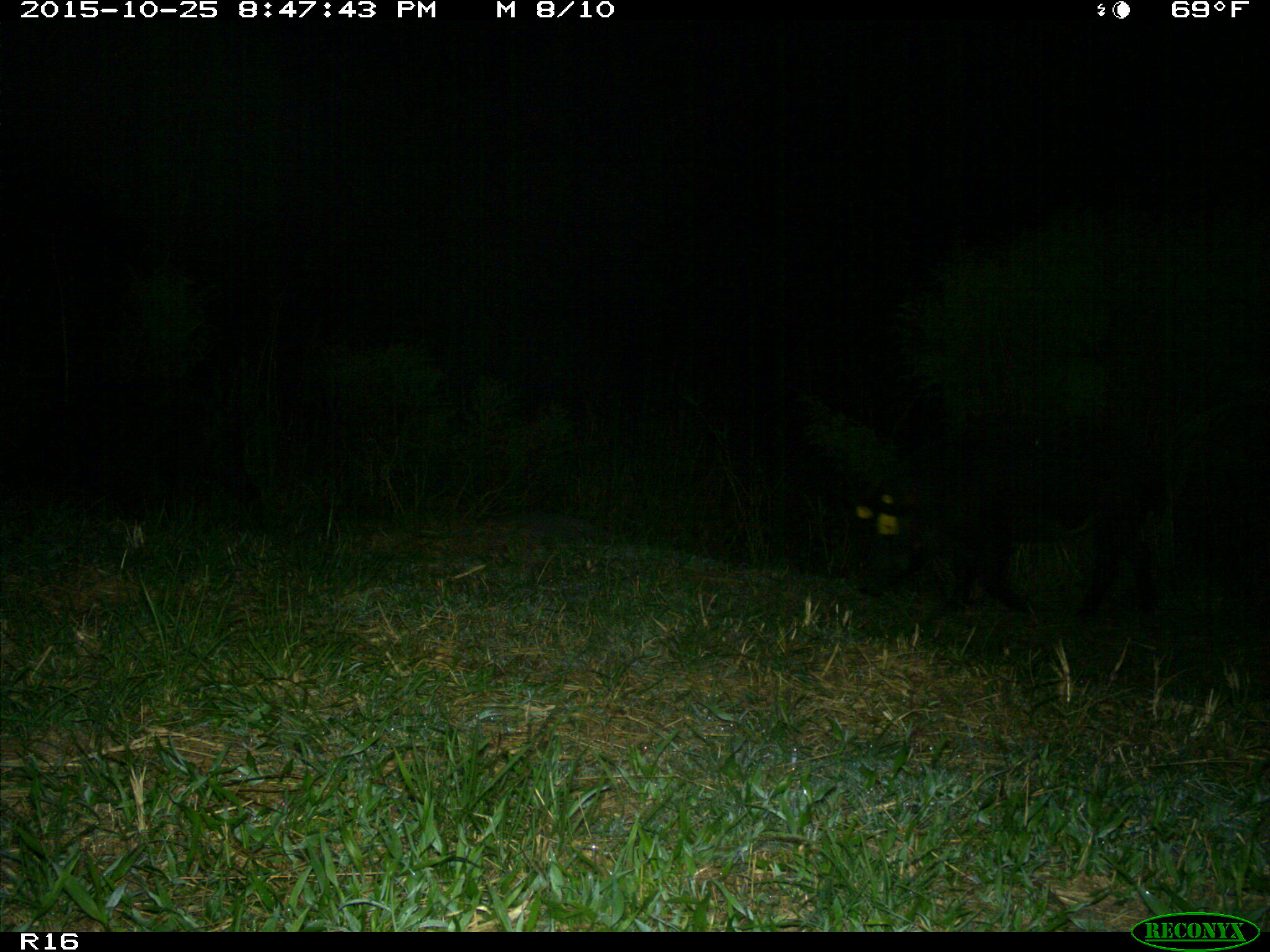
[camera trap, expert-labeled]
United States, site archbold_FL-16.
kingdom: Animalia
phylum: Chordata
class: Mammalia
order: Artiodactyla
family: Suidae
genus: Sus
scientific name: Sus scrofa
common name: wild boar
Sus scrofa (wild boar).